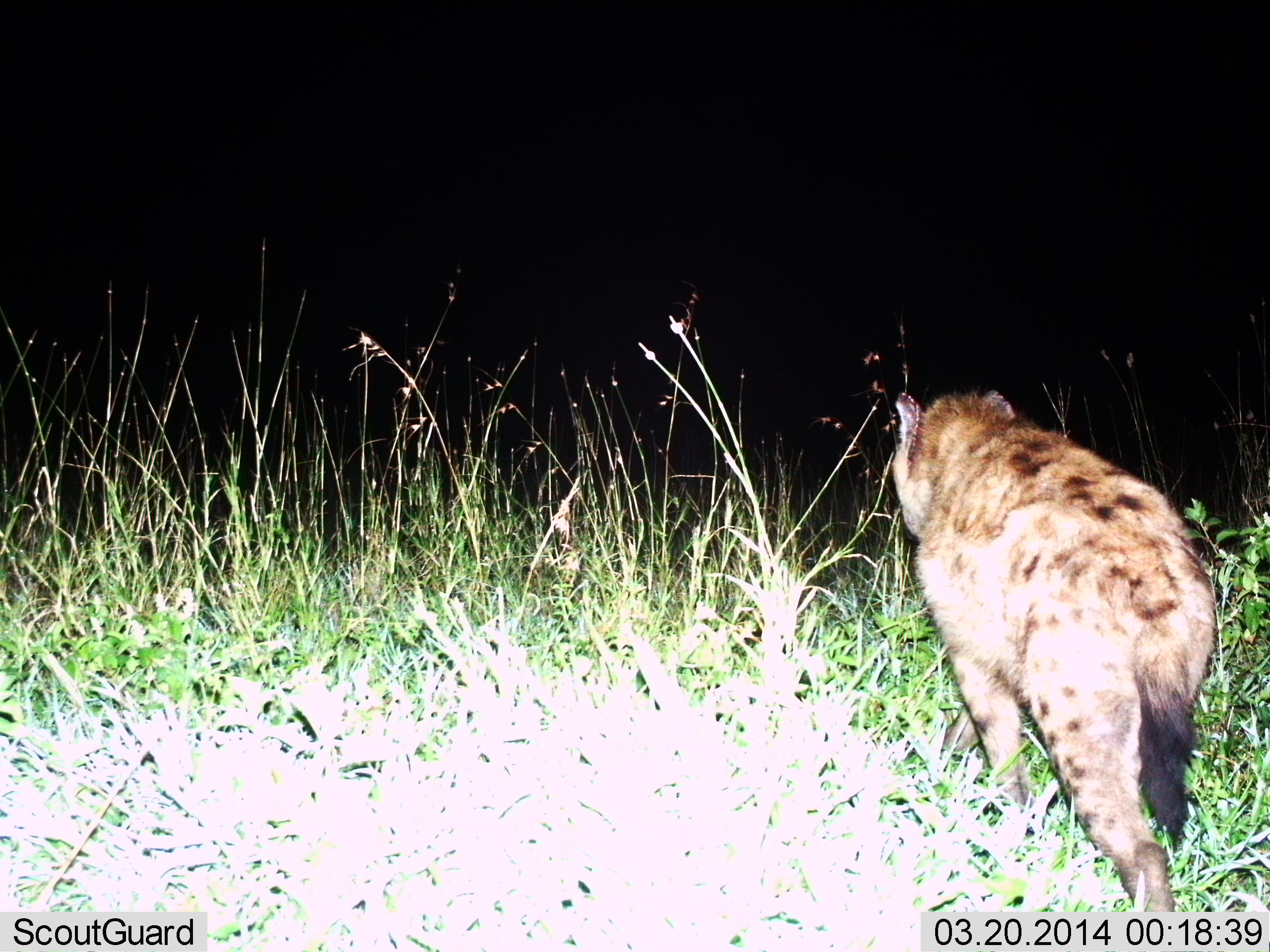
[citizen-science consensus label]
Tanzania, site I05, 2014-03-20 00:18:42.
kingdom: Animalia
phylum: Chordata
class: Mammalia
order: Carnivora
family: Hyaenidae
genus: Crocuta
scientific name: Crocuta crocuta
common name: spotted hyena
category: hyenaspotted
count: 1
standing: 10%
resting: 0%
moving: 100%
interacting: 0%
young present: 0%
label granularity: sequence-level